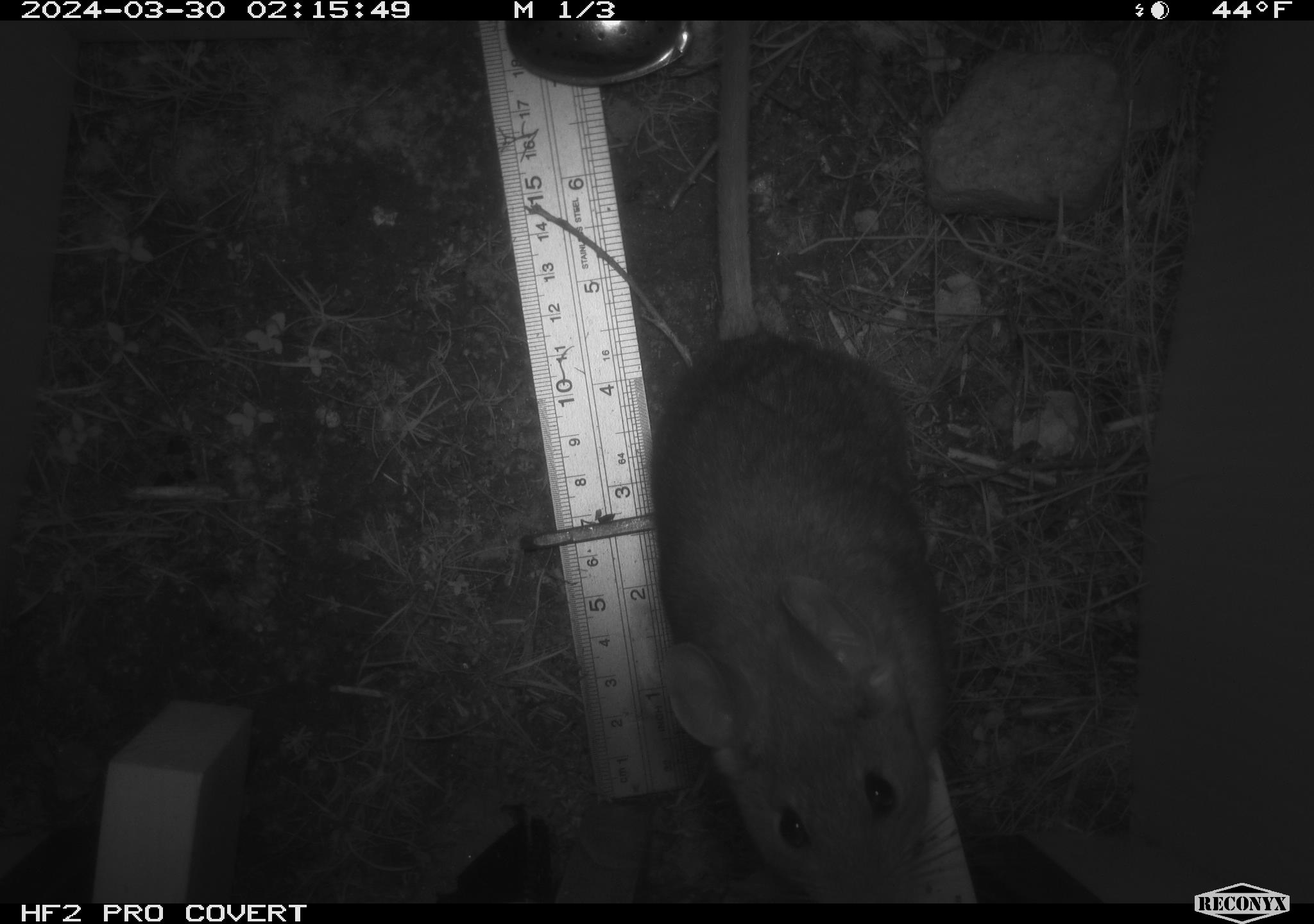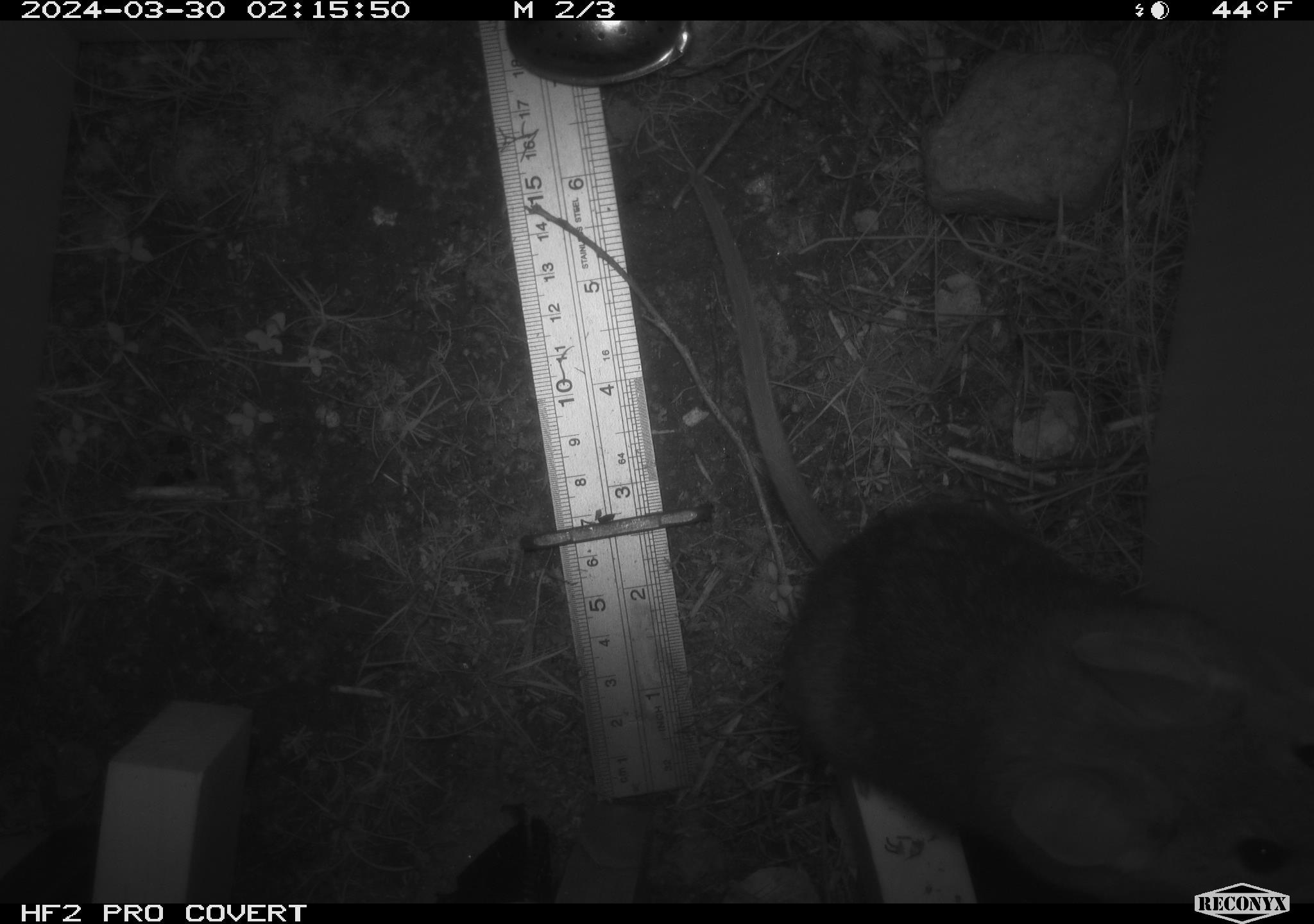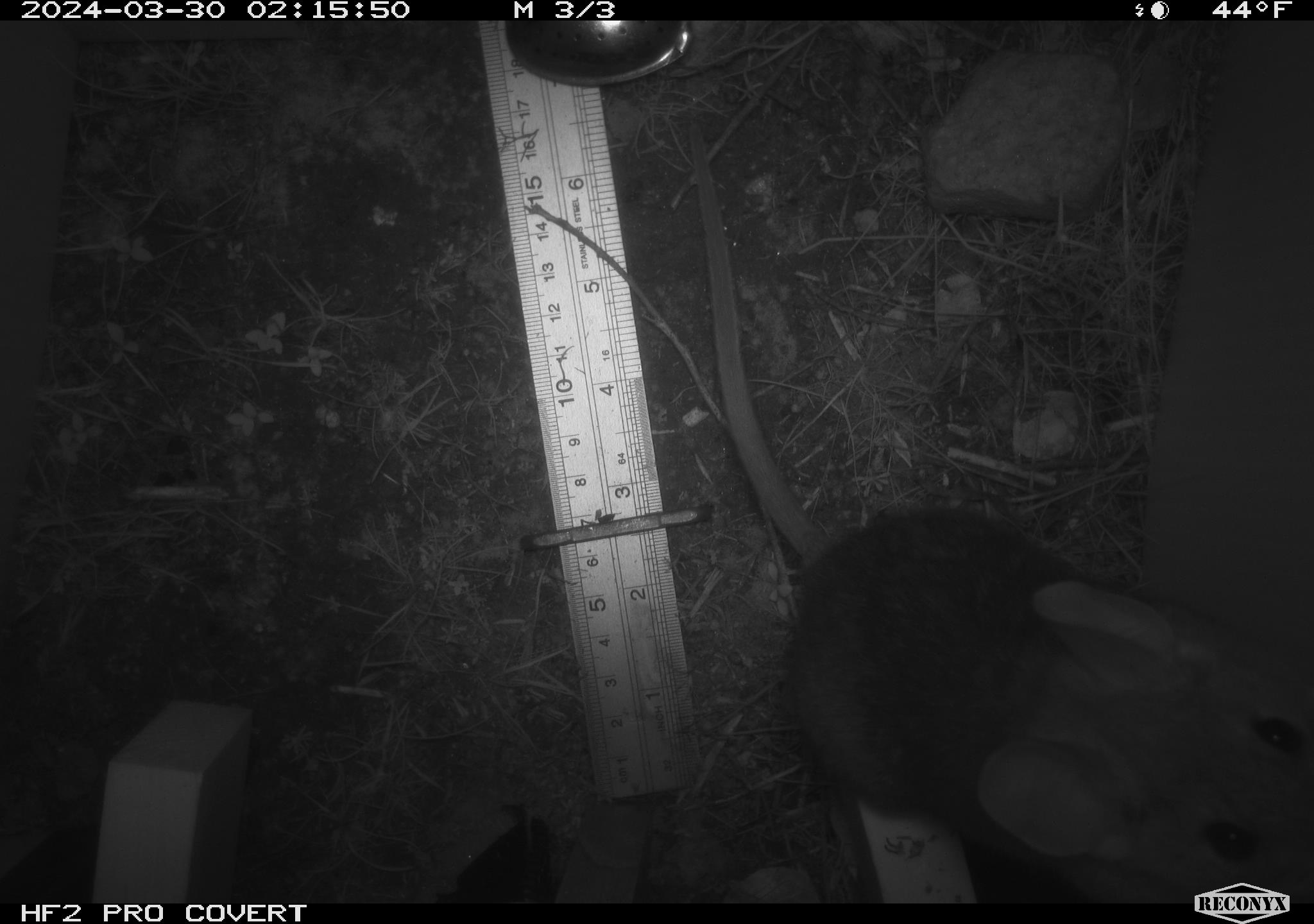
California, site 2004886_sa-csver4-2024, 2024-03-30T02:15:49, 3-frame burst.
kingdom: Animalia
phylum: Chordata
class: Mammalia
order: Rodentia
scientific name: Rodentia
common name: woodrat or rat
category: woodrat or rat species